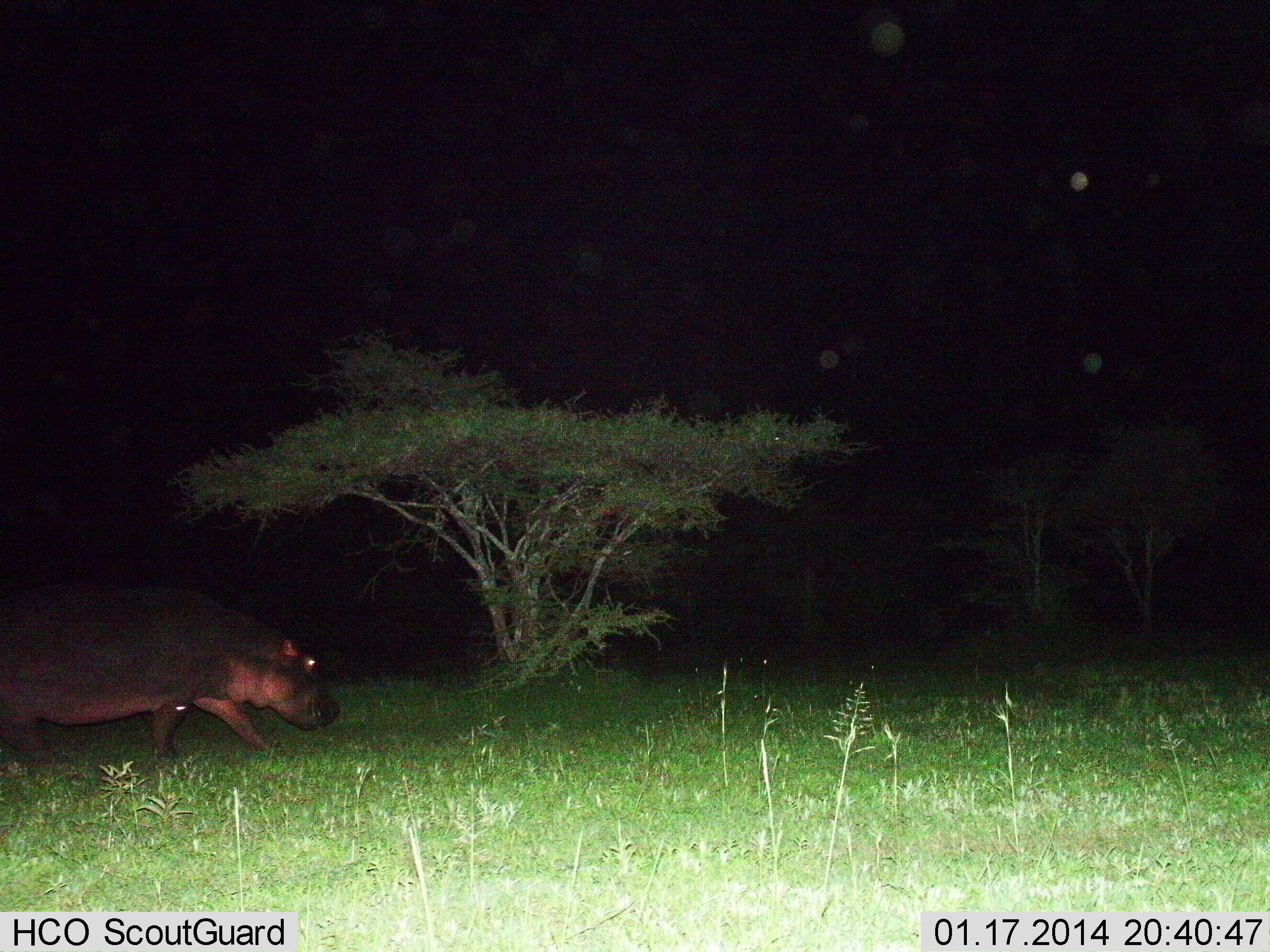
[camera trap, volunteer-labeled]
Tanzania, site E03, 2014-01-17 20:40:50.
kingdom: Animalia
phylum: Chordata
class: Mammalia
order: Artiodactyla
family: Hippopotamidae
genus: Hippopotamus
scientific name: Hippopotamus amphibius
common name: hippopotamus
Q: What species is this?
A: Hippopotamus (Hippopotamus amphibius).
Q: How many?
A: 1.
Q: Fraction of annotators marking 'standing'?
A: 0%.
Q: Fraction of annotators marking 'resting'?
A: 0%.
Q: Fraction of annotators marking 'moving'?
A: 100%.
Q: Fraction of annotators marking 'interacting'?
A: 0%.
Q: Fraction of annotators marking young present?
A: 0%.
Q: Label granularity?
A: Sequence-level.